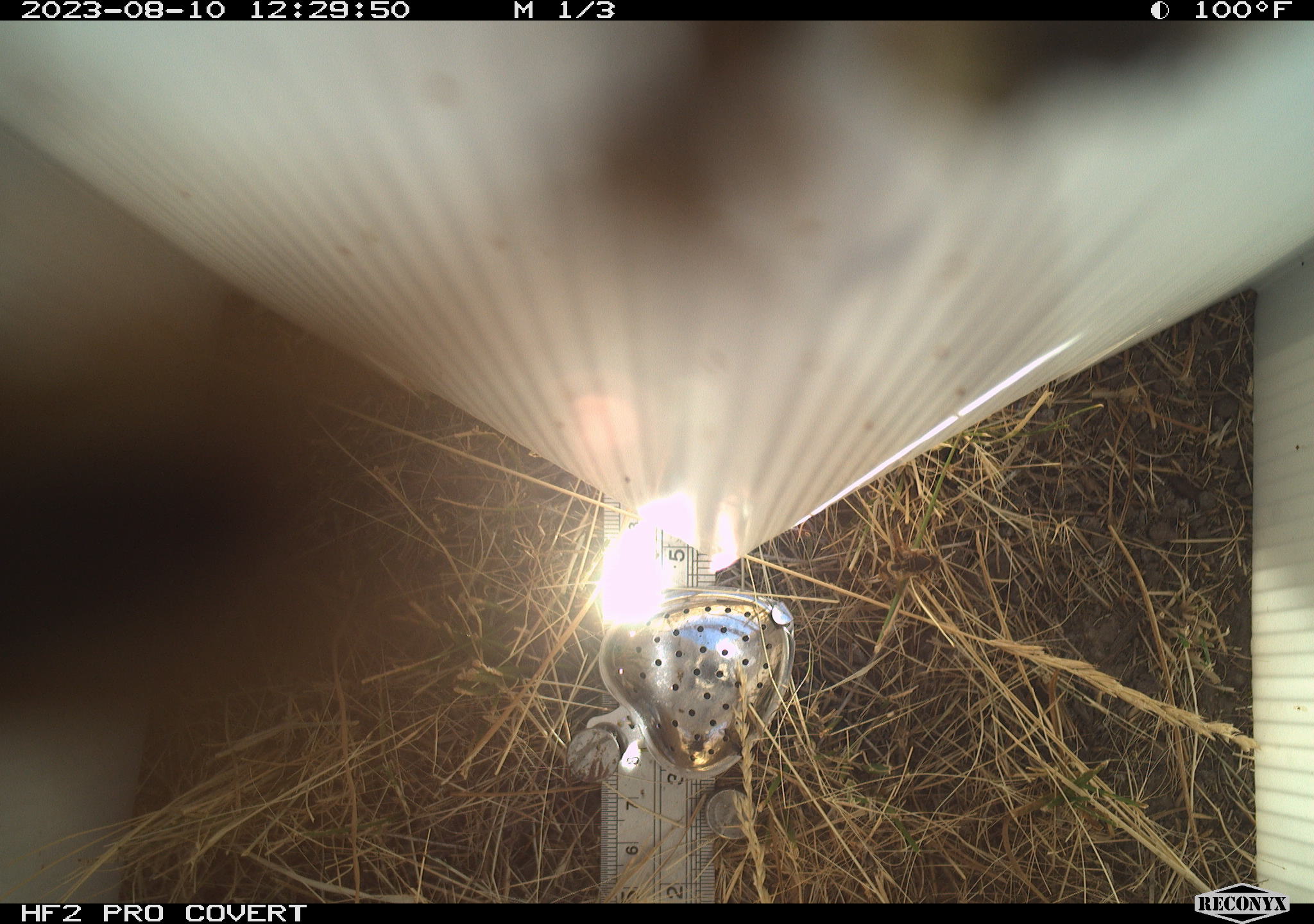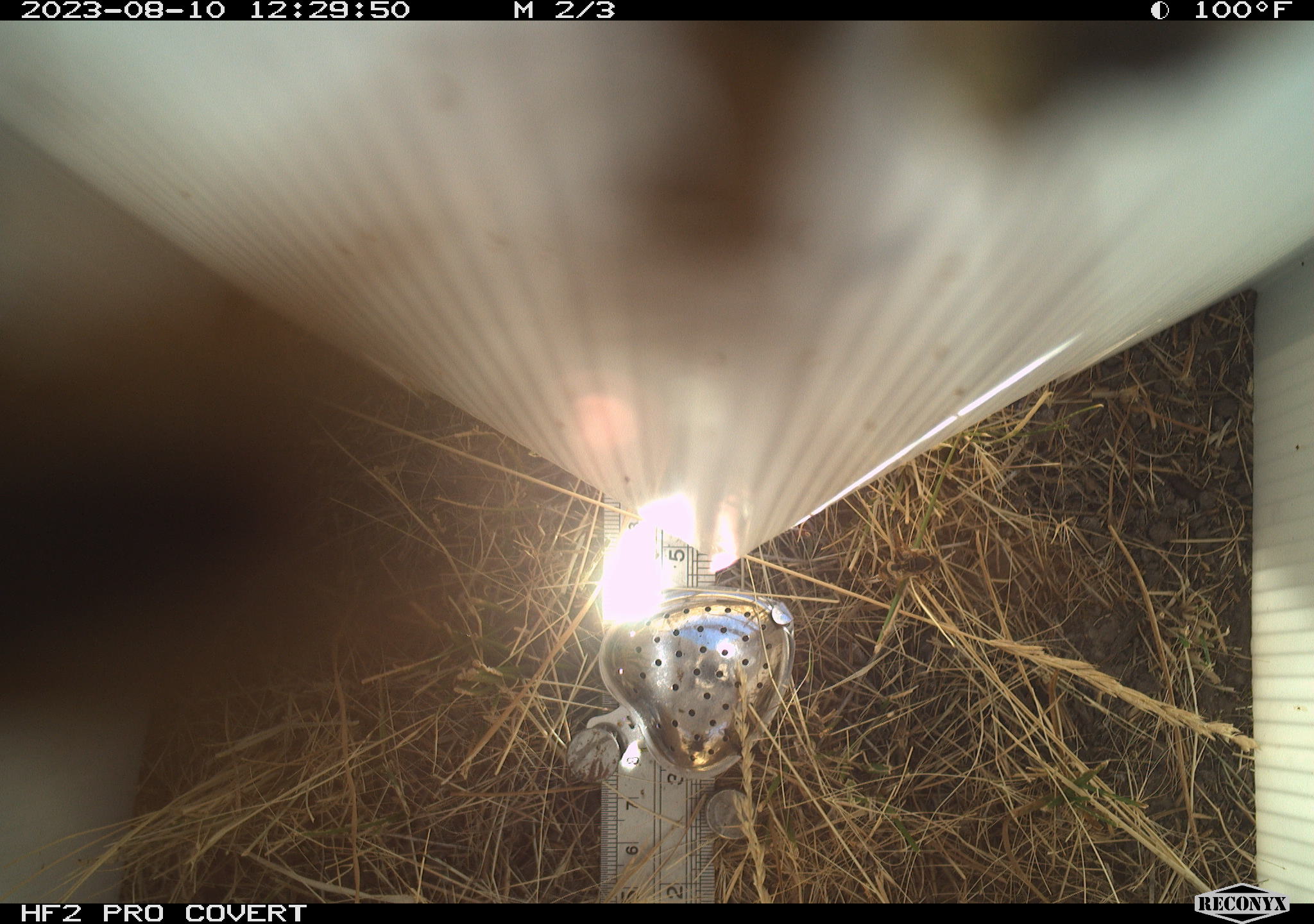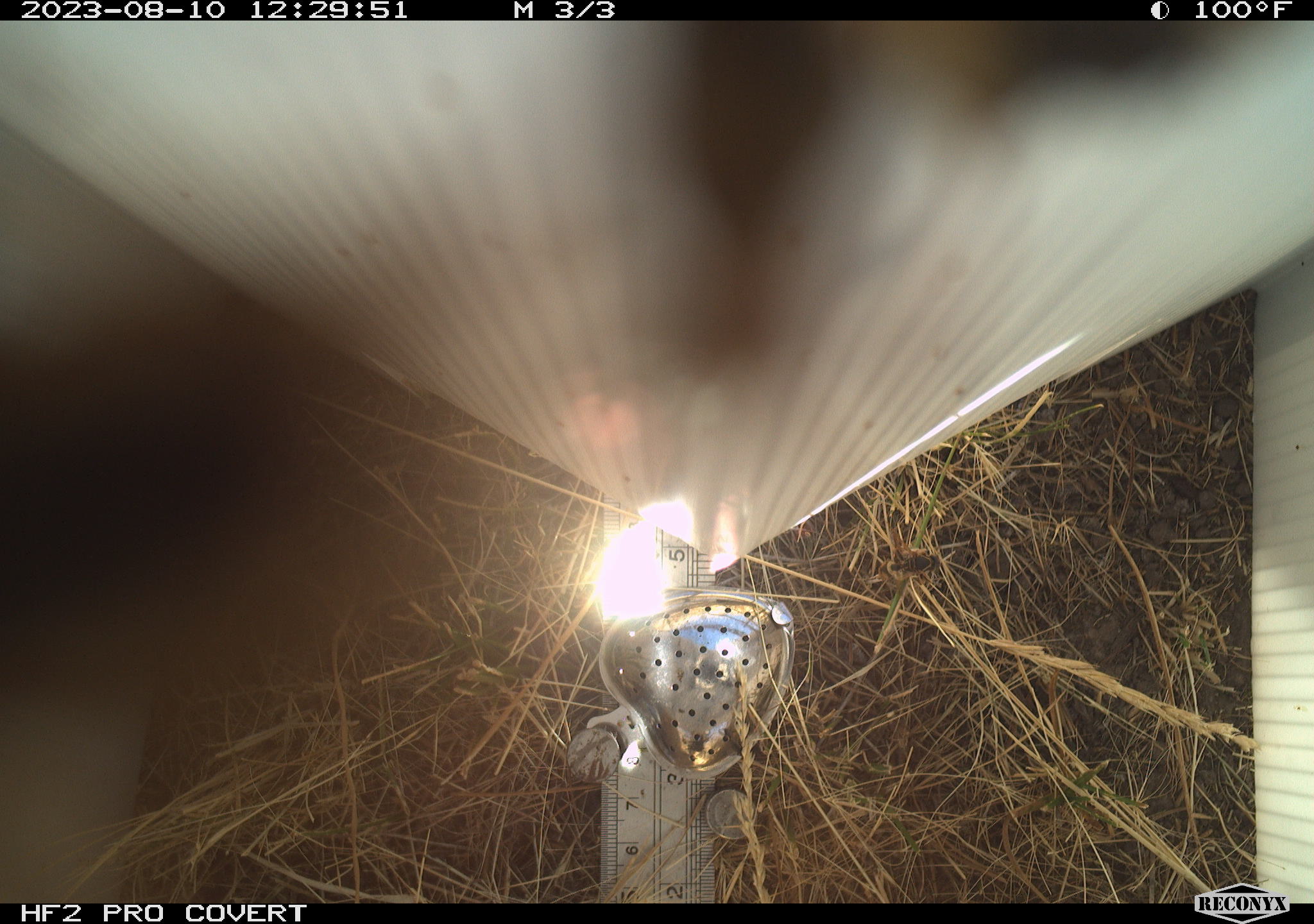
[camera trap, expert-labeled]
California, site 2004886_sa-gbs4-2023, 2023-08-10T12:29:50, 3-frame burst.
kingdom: Animalia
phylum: Arthropoda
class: Insecta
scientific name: Insecta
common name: insect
Insect (Insecta).